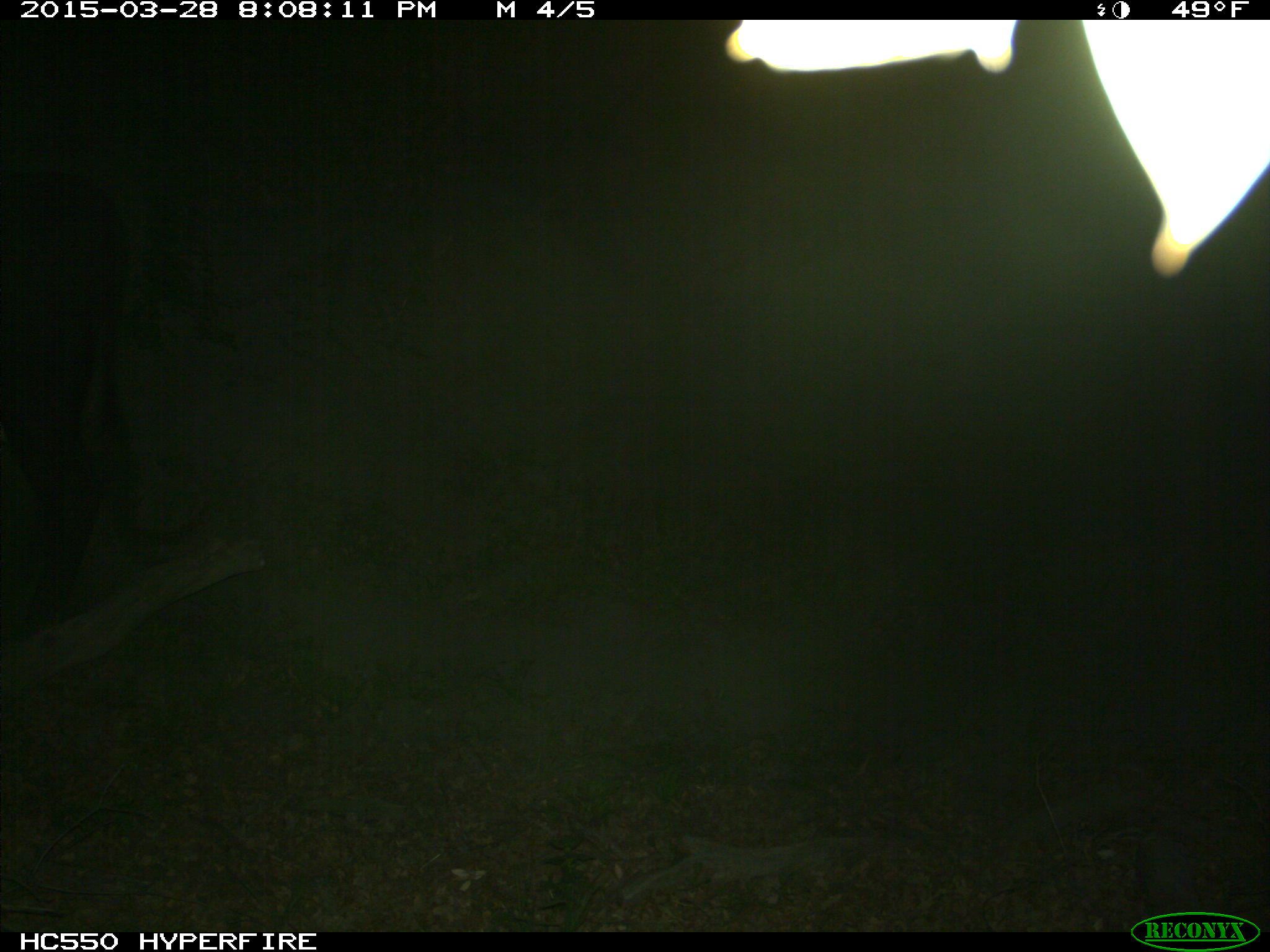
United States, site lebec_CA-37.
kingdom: Animalia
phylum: Chordata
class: Mammalia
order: Artiodactyla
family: Bovidae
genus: Bos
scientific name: Bos taurus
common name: domestic cow